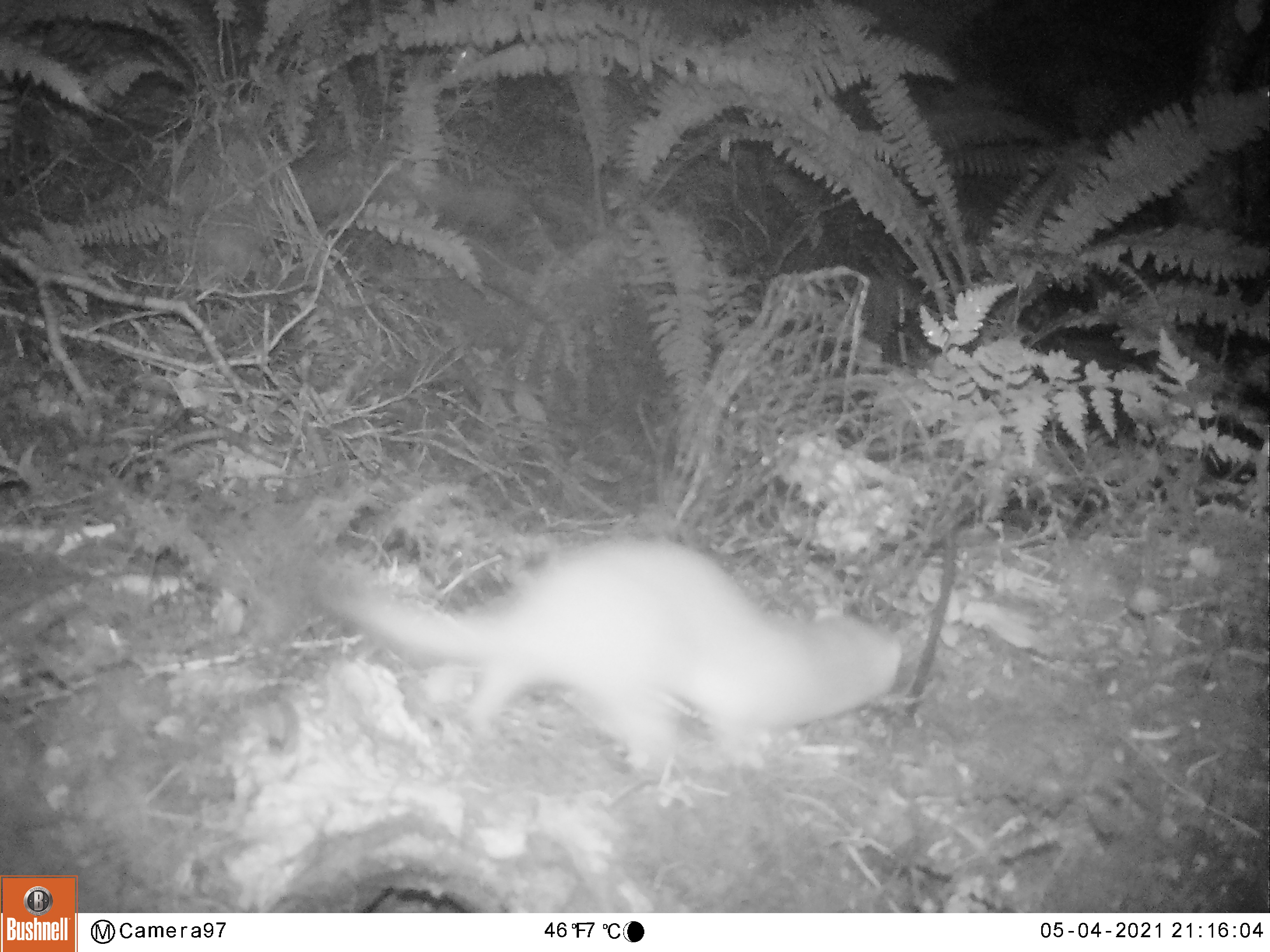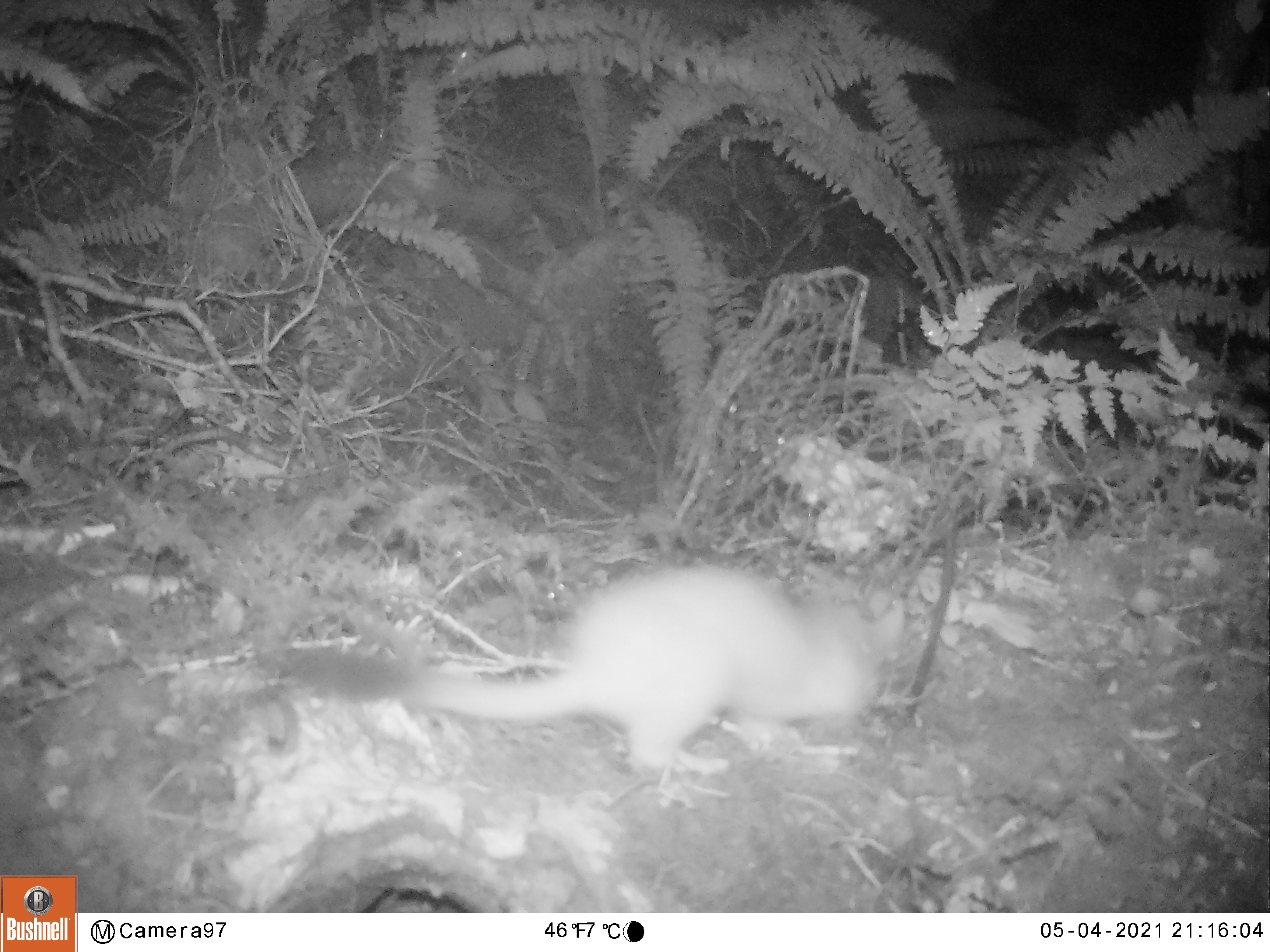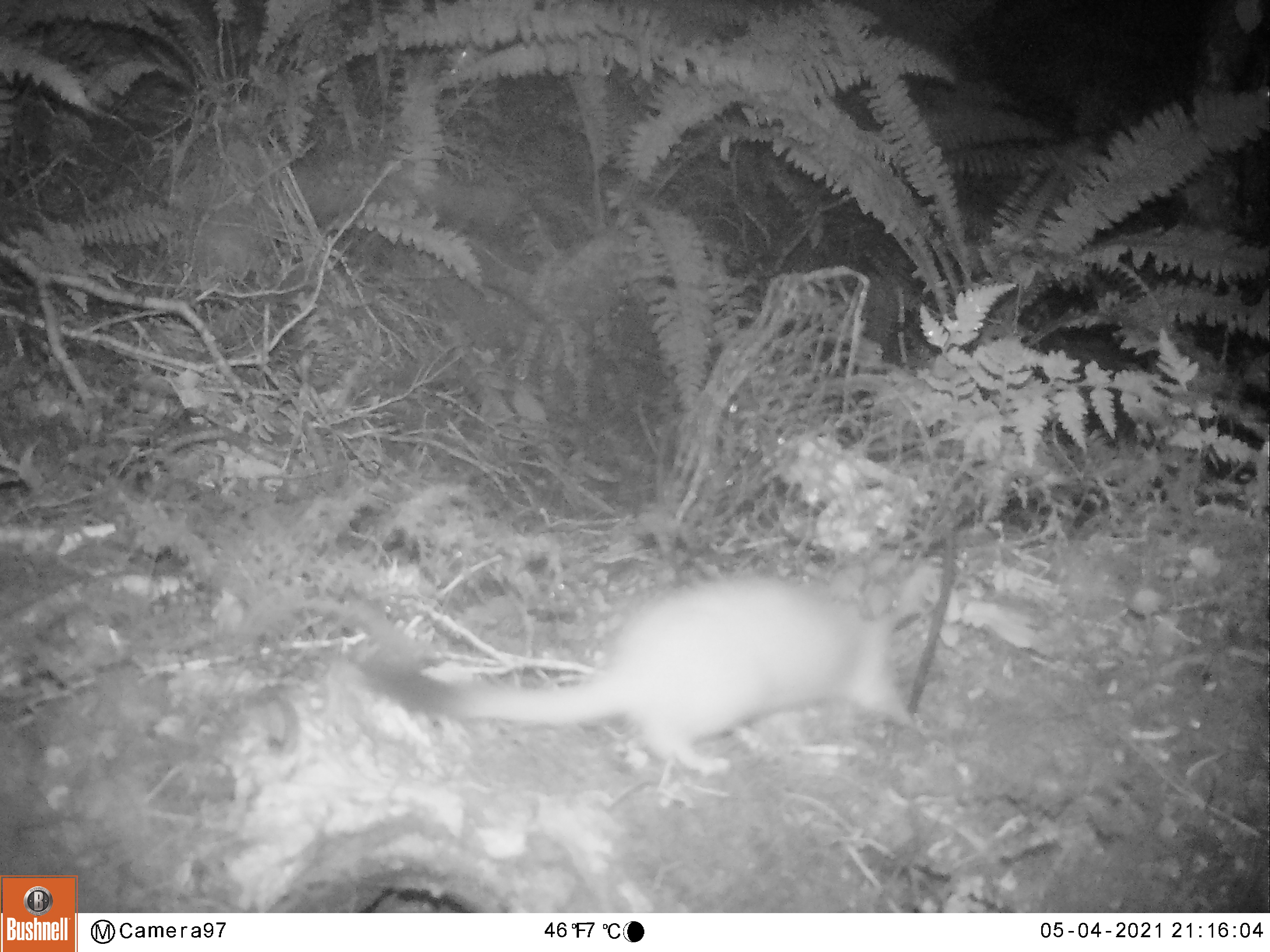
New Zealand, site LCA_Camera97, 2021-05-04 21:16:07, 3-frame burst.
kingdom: Animalia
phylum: Chordata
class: Mammalia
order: Carnivora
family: Mustelidae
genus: Mustela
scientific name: Mustela erminea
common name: stoat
Stoat (Mustela erminea).